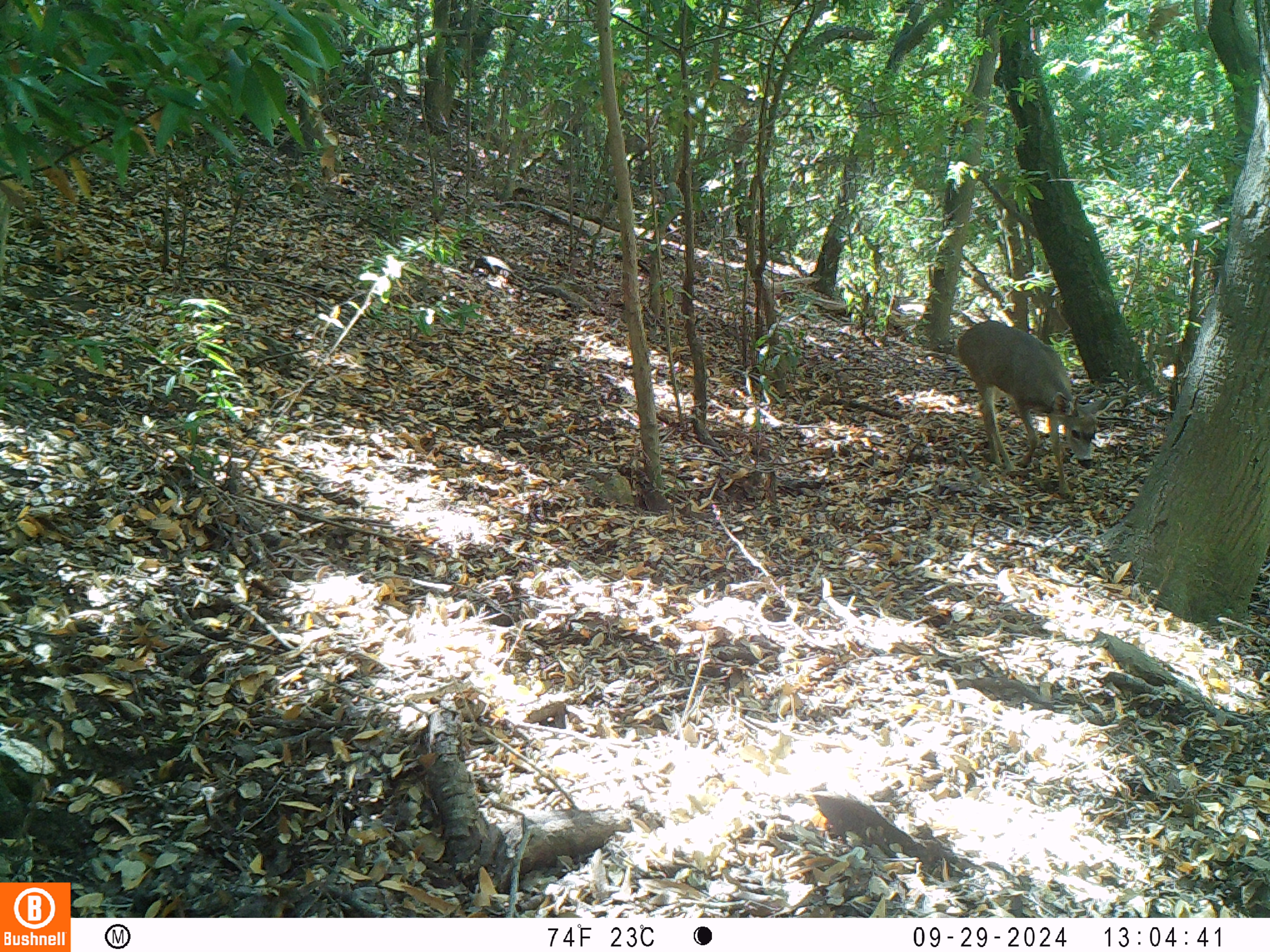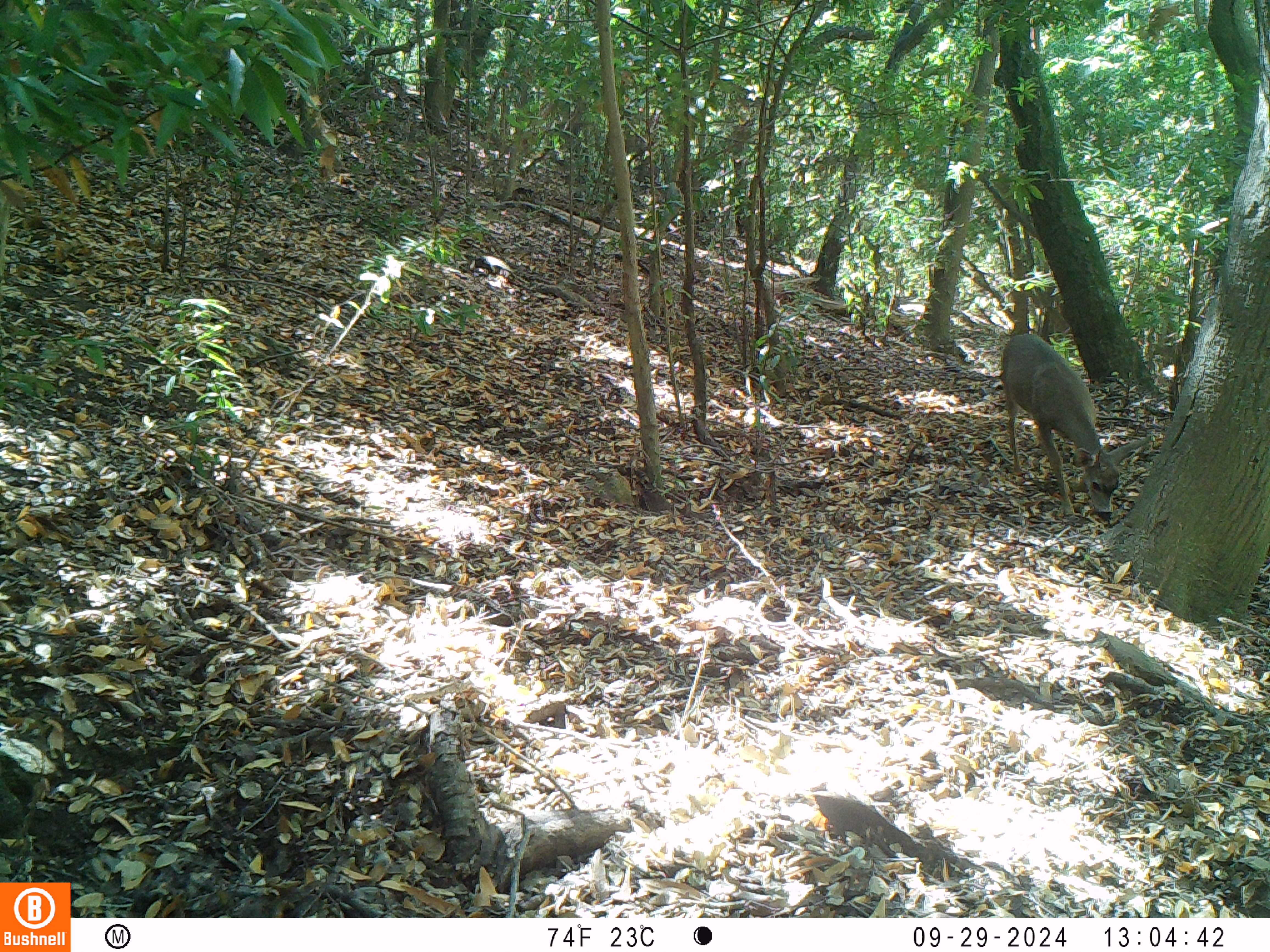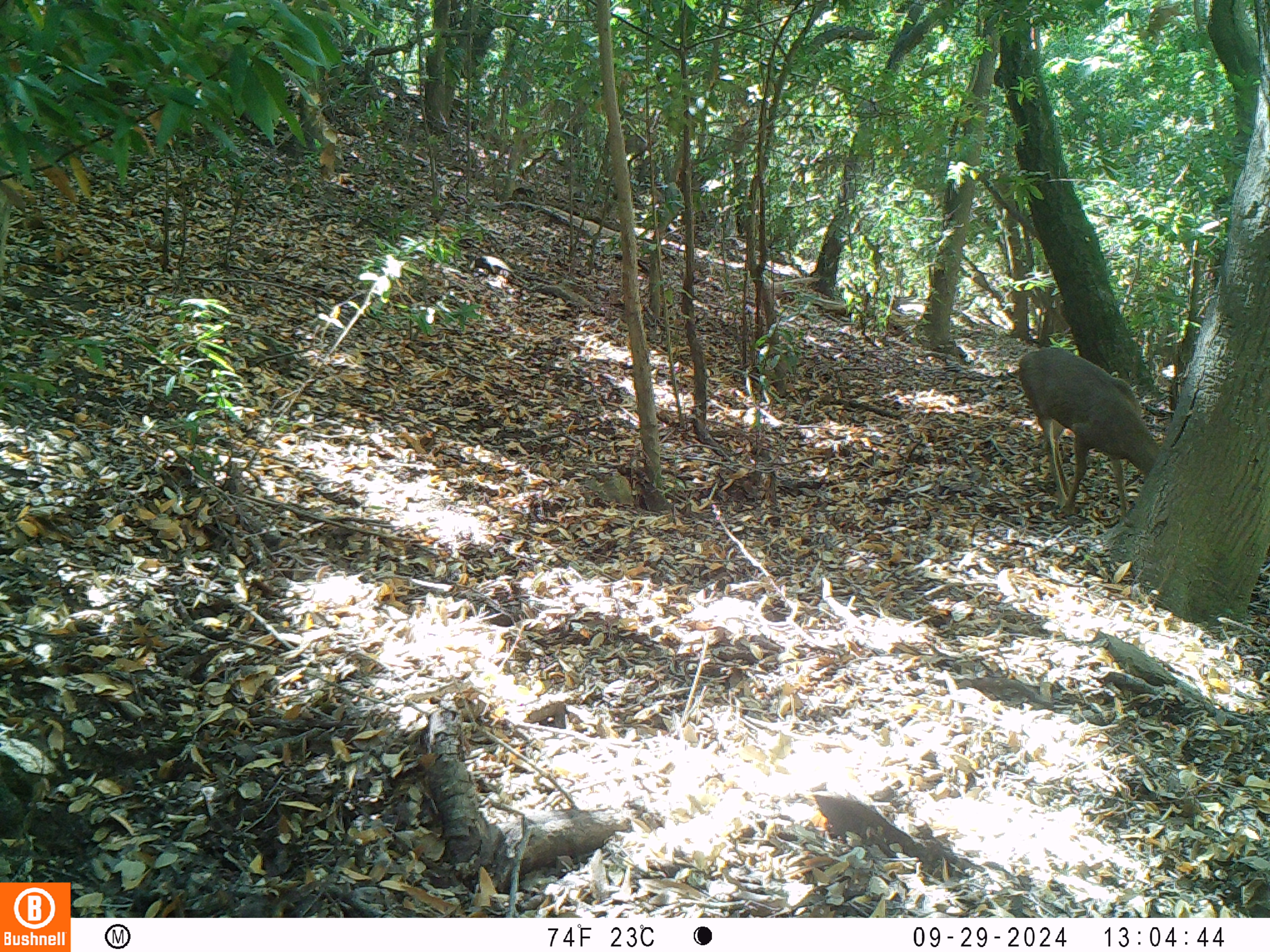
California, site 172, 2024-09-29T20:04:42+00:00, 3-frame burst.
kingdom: Animalia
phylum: Chordata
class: Mammalia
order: Artiodactyla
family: Cervidae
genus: Odocoileus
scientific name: Odocoileus hemionus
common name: mule deer